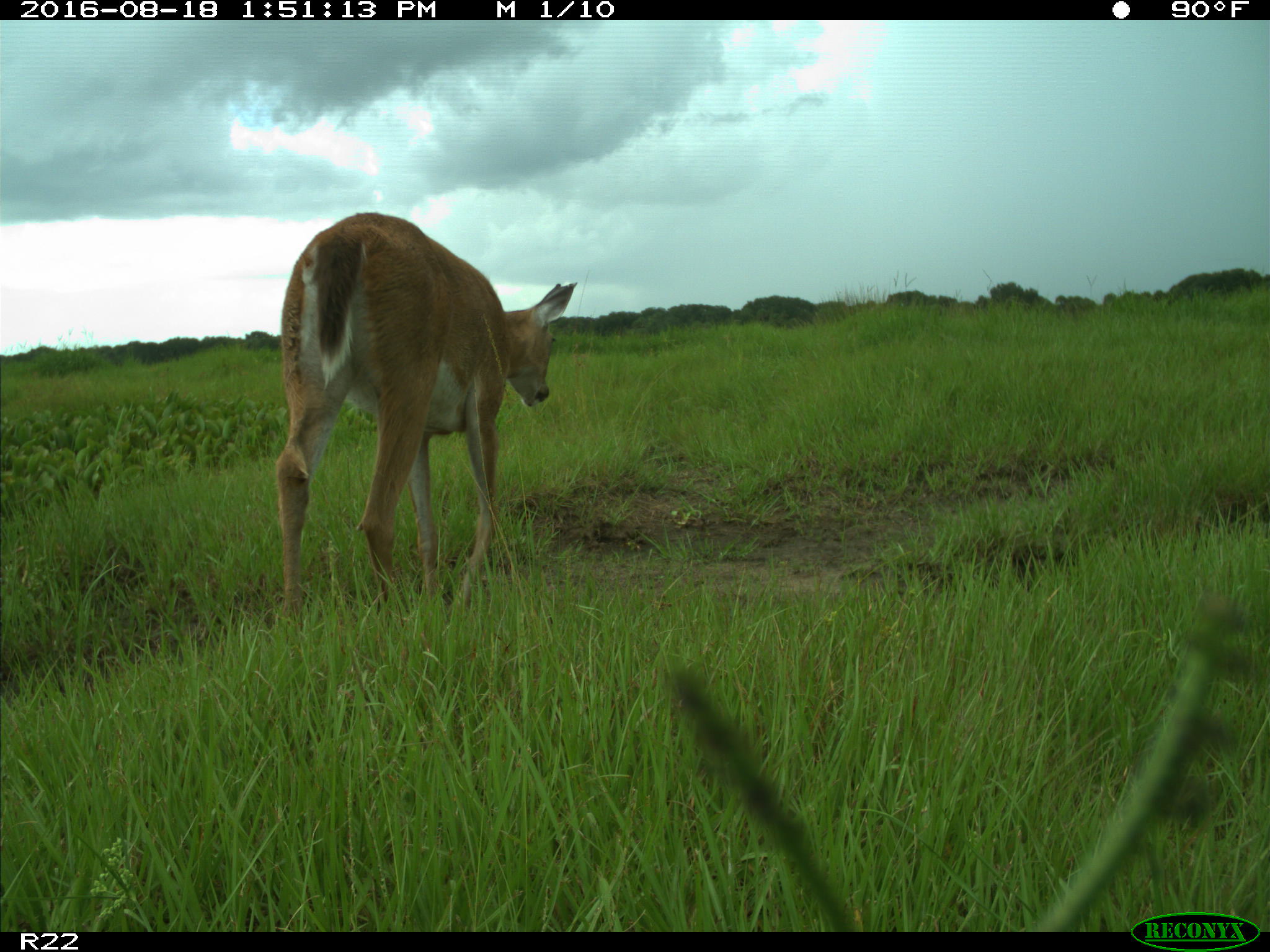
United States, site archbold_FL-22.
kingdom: Animalia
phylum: Chordata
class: Mammalia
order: Artiodactyla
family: Cervidae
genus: Odocoileus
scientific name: Odocoileus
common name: deer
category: unidentified deer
Unidentified deer (deer) (Odocoileus).